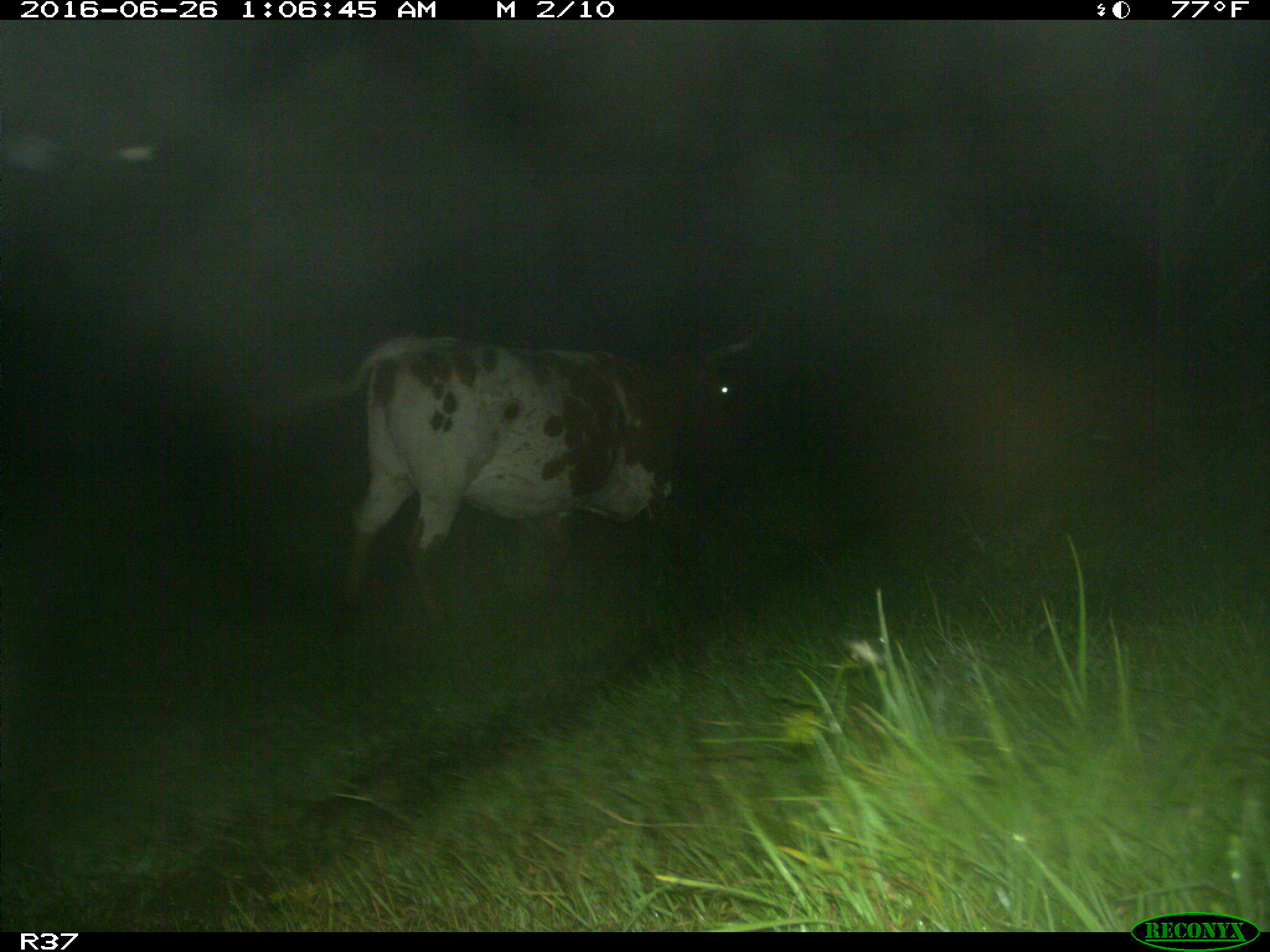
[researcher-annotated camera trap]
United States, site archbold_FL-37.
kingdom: Animalia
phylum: Chordata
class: Mammalia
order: Artiodactyla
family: Bovidae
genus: Bos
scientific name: Bos taurus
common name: domestic cow